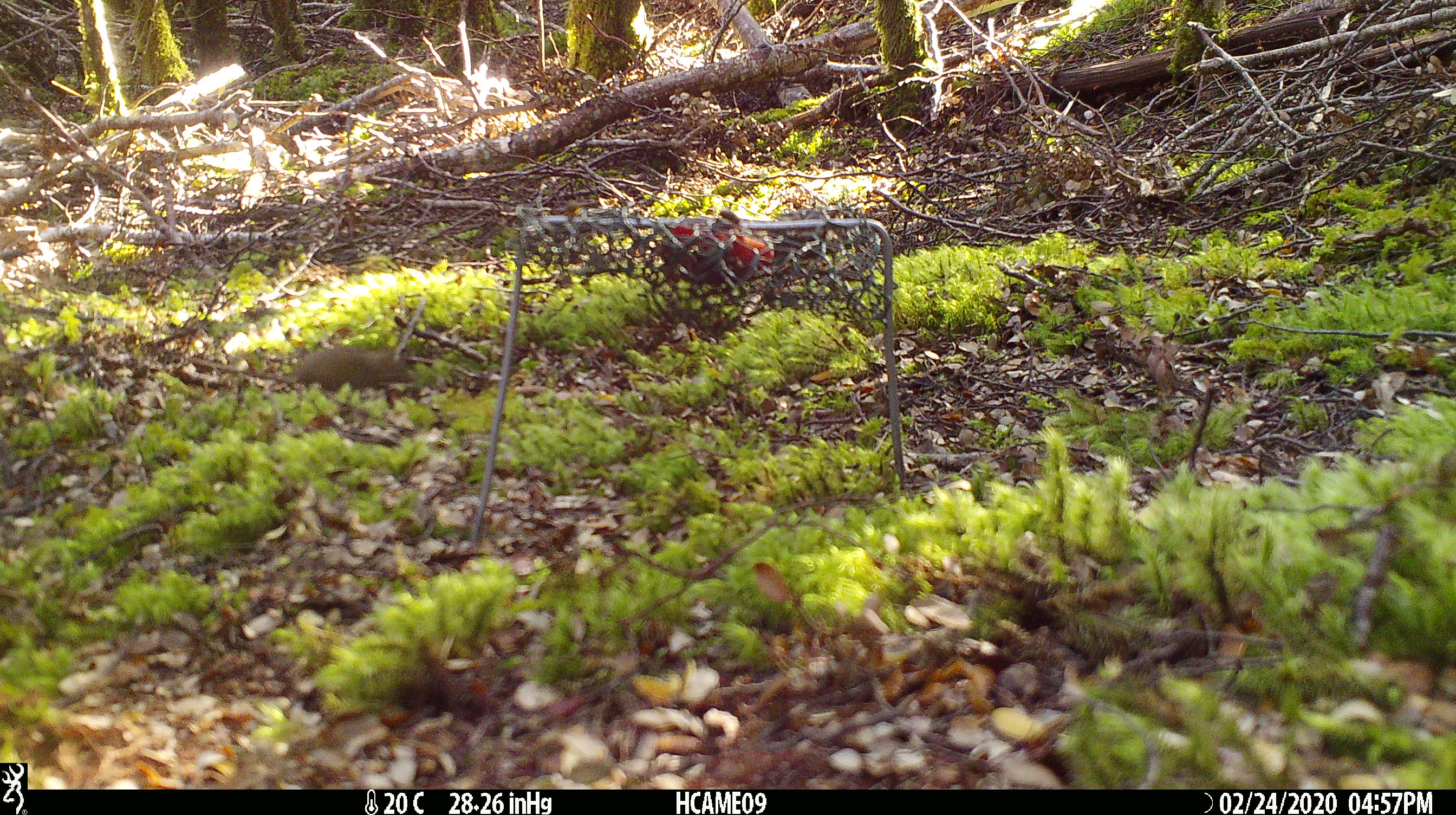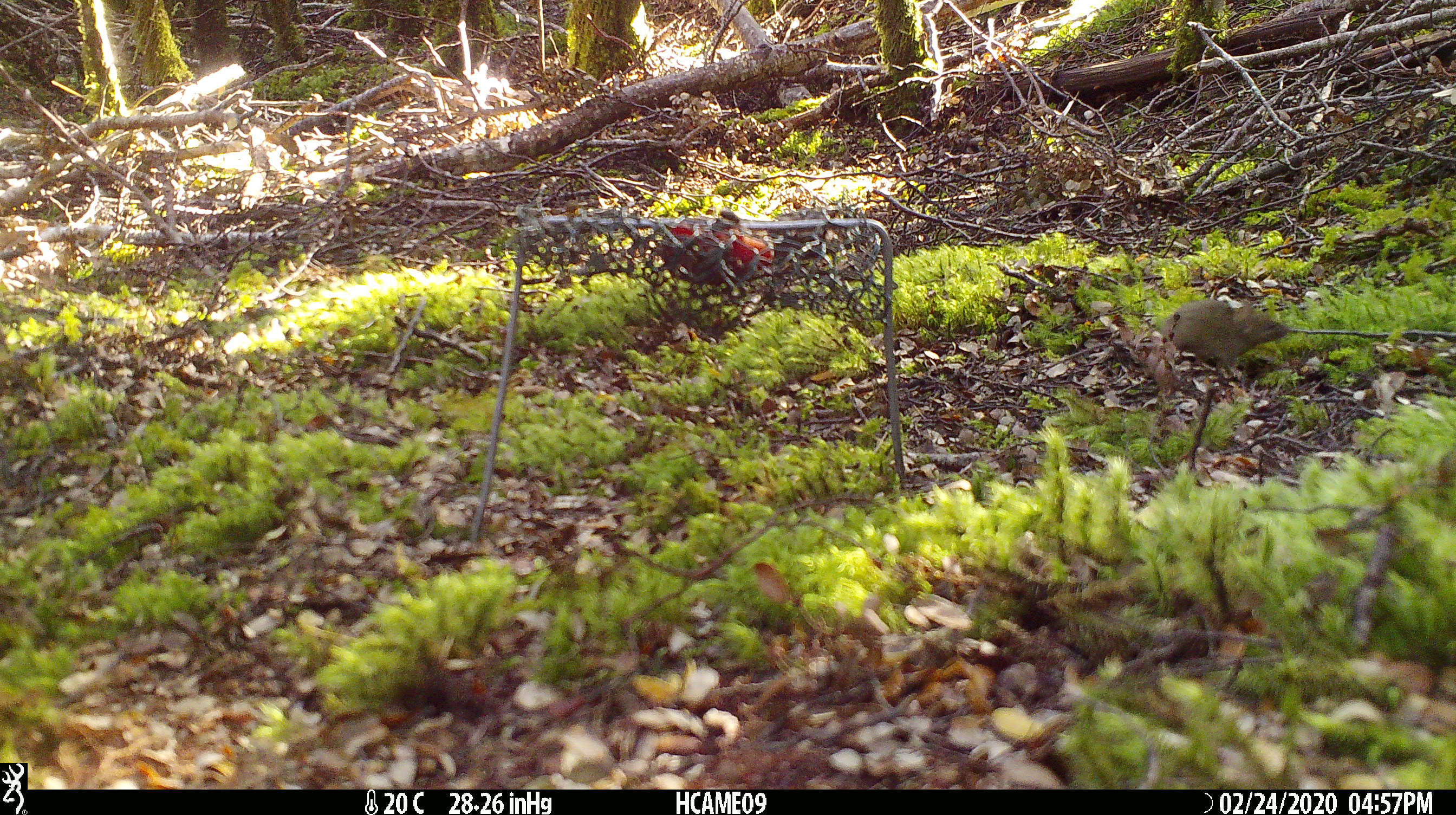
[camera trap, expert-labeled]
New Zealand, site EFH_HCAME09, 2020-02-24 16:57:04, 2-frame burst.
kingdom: Animalia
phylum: Chordata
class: Mammalia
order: Rodentia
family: Muridae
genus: Mus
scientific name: Mus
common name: mouse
Mouse (Mus).